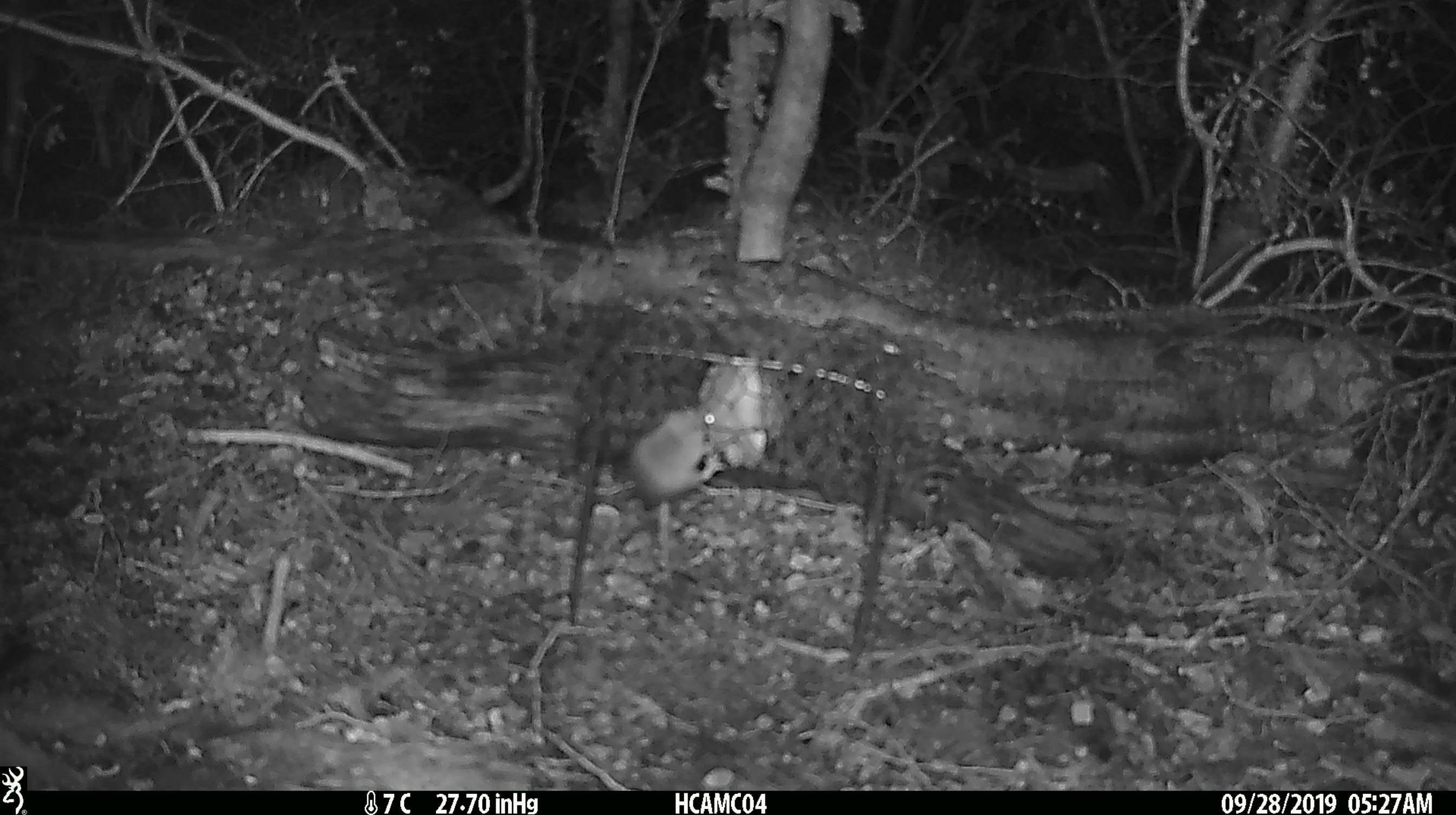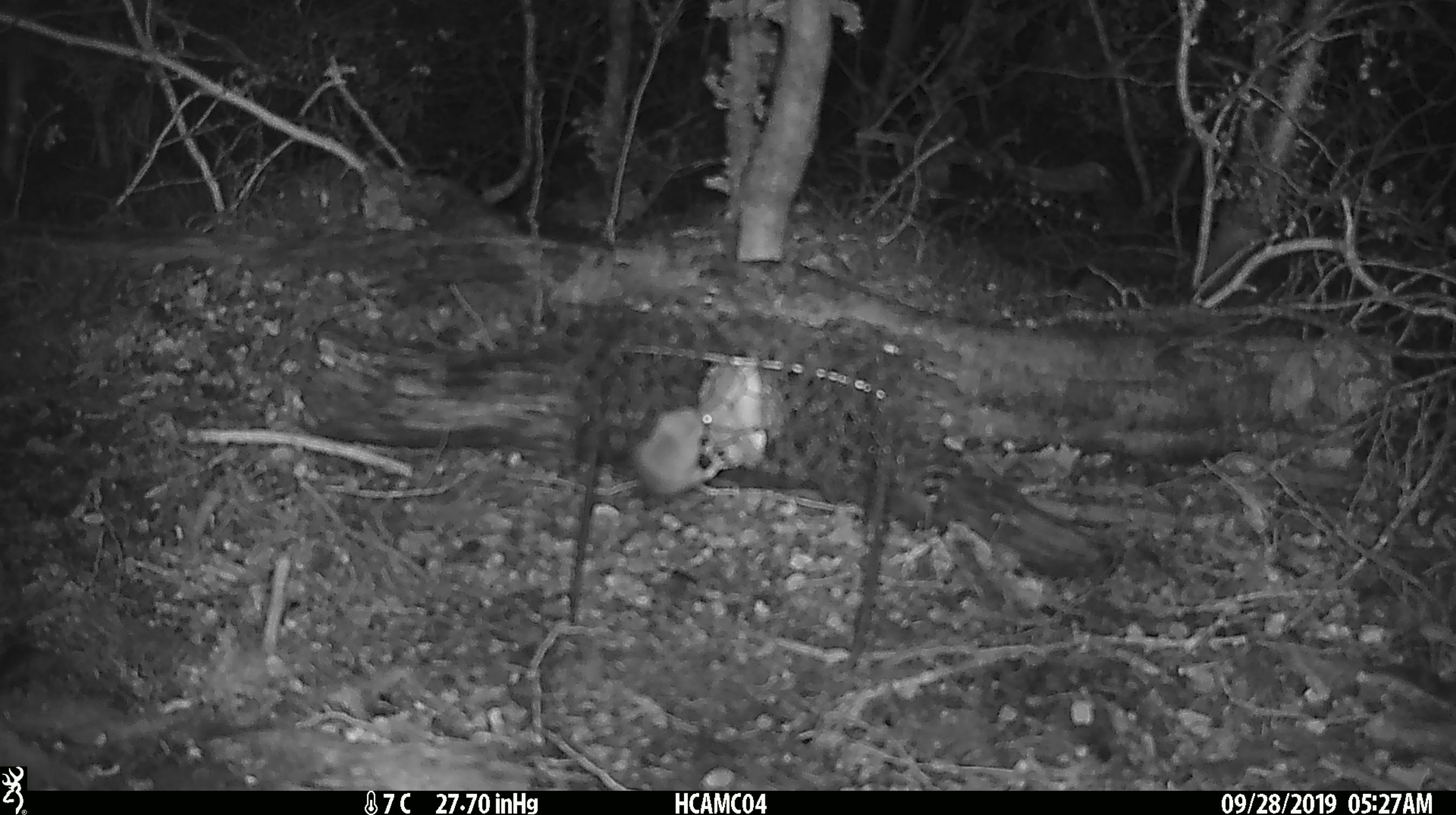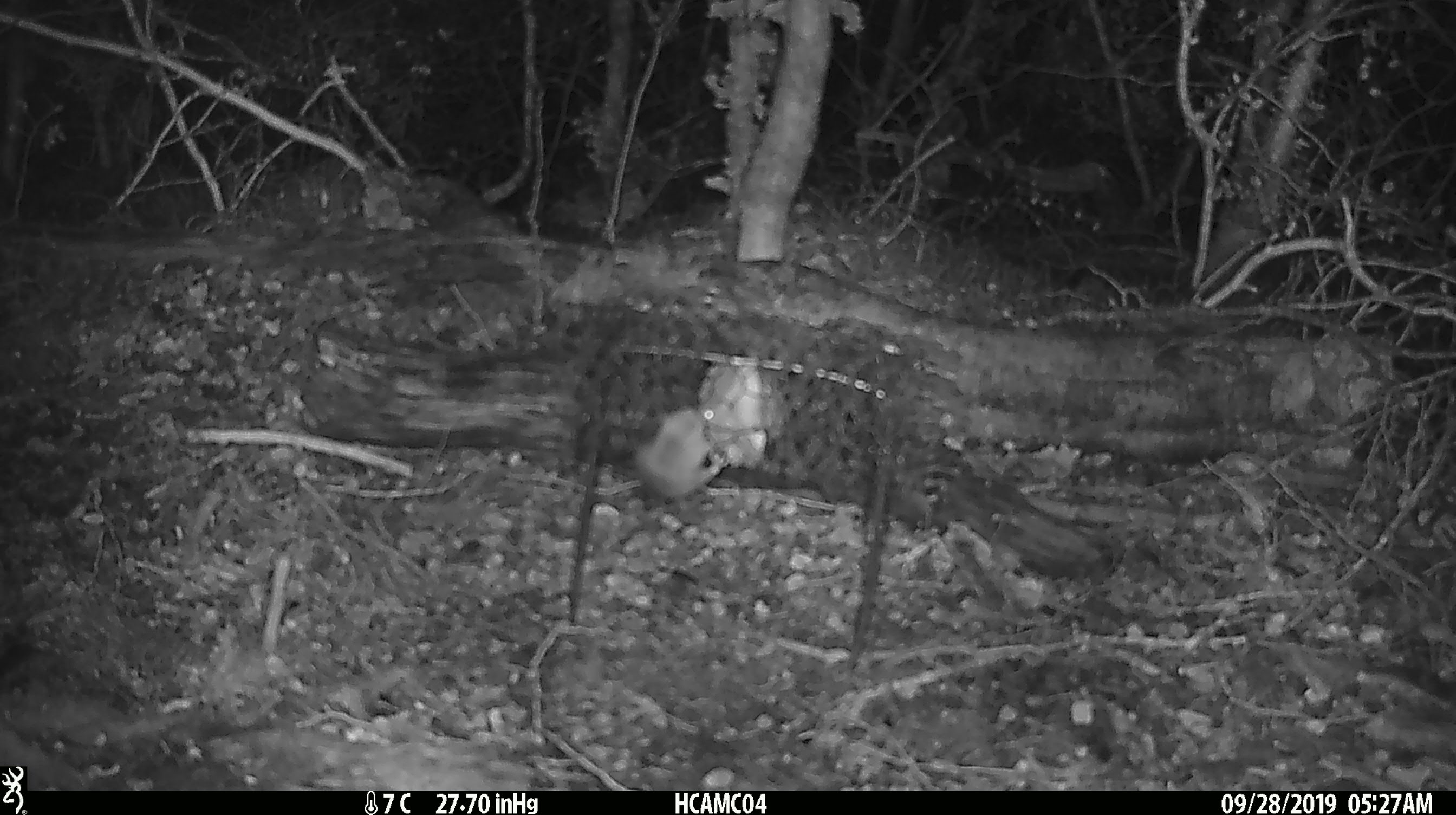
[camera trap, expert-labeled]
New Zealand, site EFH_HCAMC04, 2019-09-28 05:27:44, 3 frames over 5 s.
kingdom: Animalia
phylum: Chordata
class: Mammalia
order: Rodentia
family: Muridae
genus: Mus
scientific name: Mus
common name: mouse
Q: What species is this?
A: Mouse (Mus).